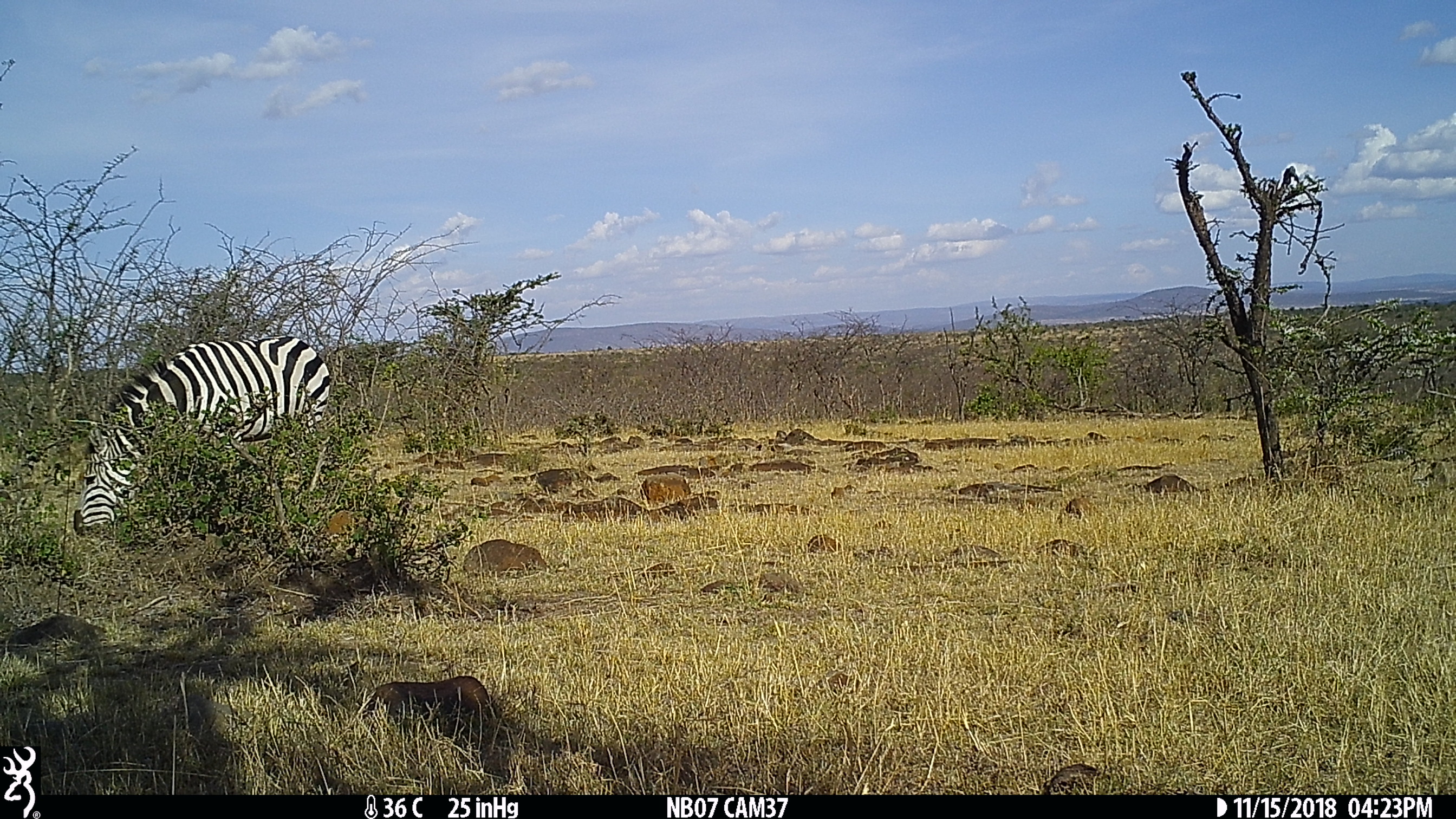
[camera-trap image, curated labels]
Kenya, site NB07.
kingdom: Animalia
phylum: Chordata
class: Mammalia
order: Perissodactyla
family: Equidae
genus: Equus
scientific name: Equus quagga burchellii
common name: burchell's zebra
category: zebra